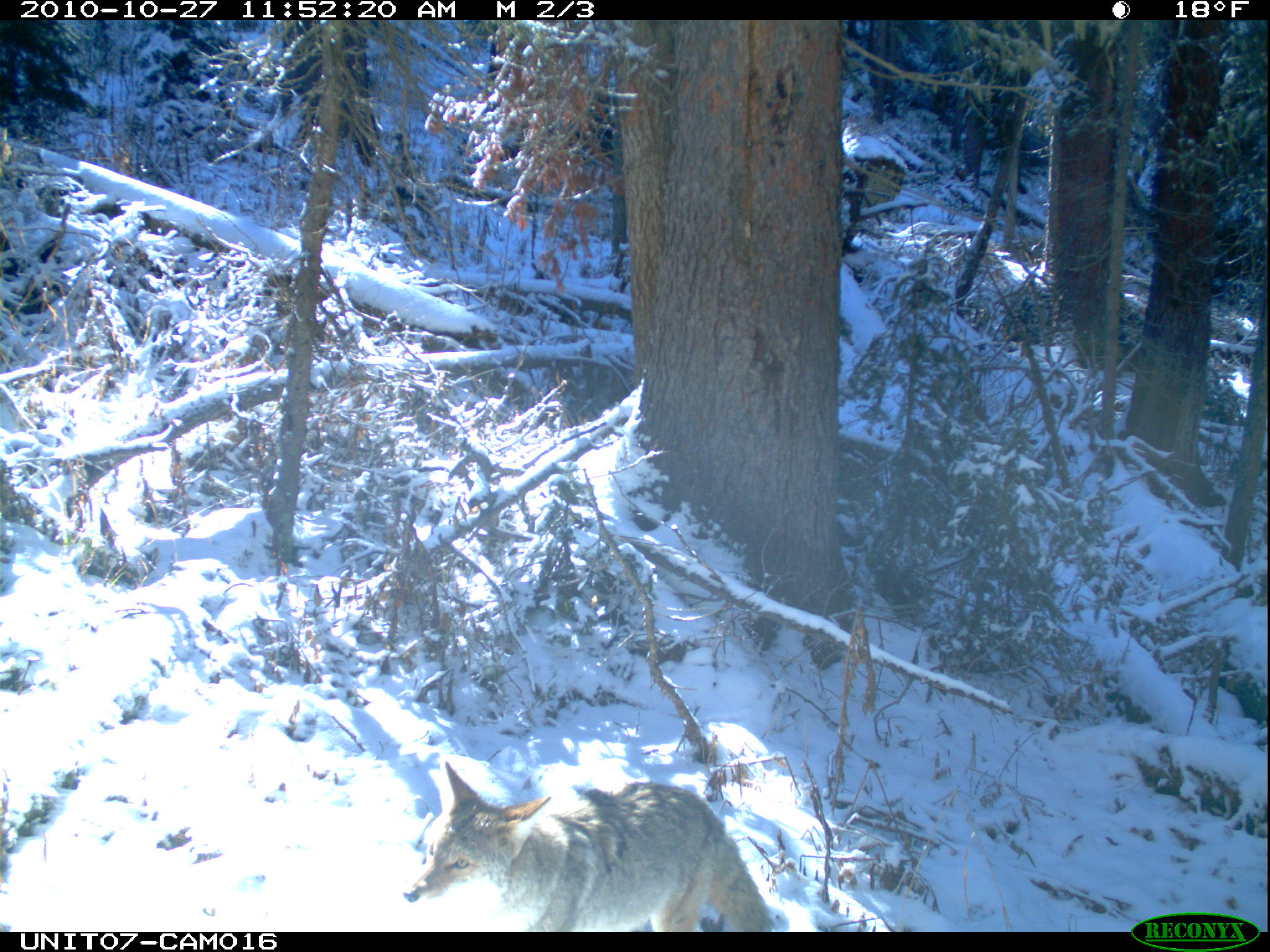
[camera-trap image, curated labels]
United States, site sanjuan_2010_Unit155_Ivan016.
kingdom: Animalia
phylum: Chordata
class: Mammalia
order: Carnivora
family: Canidae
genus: Canis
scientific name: Canis latrans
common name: coyote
Canis latrans (coyote).